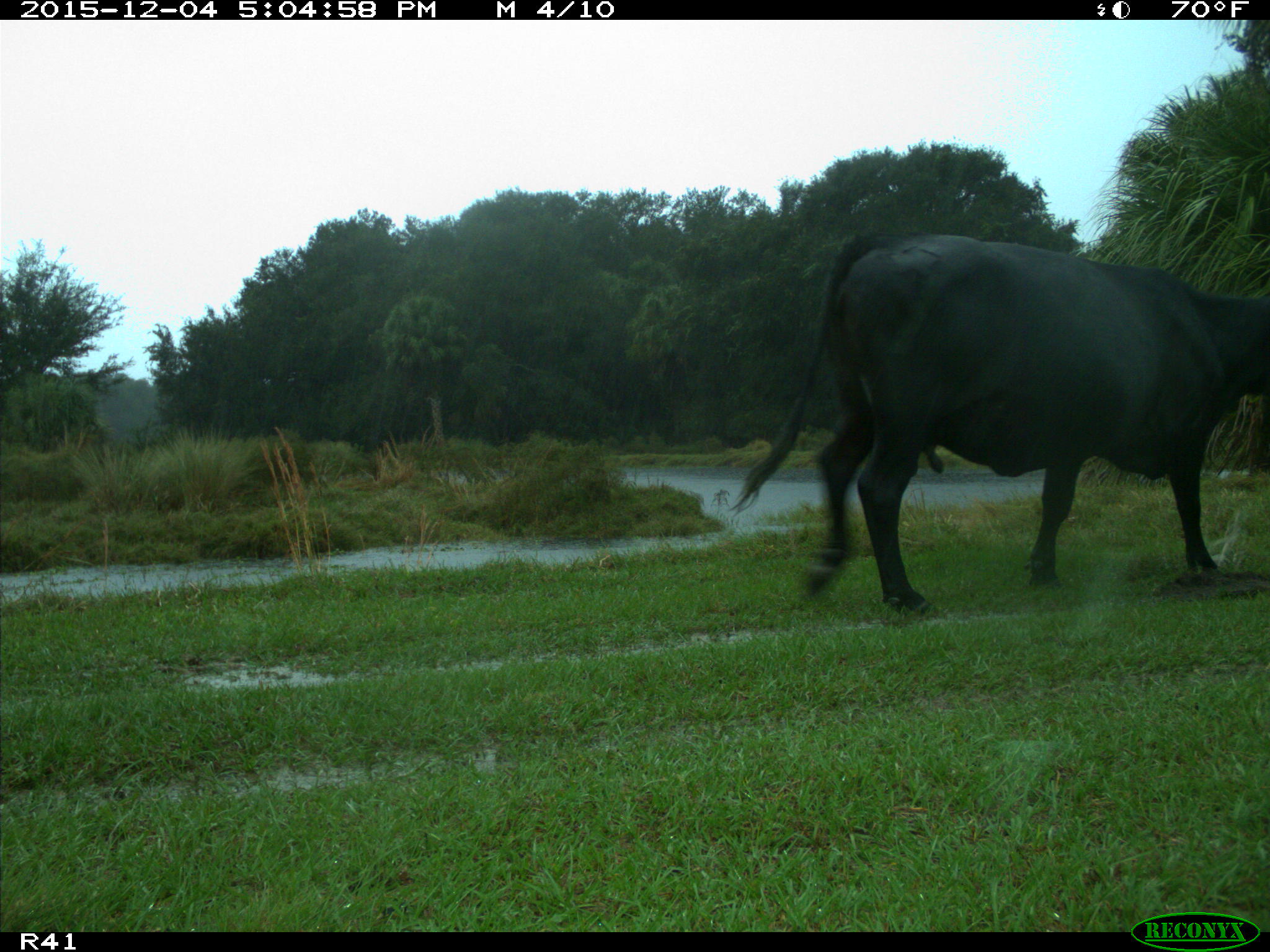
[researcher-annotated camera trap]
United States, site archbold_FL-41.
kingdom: Animalia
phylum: Chordata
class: Mammalia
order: Artiodactyla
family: Bovidae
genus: Bos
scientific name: Bos taurus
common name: domestic cow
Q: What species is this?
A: Bos taurus (domestic cow).